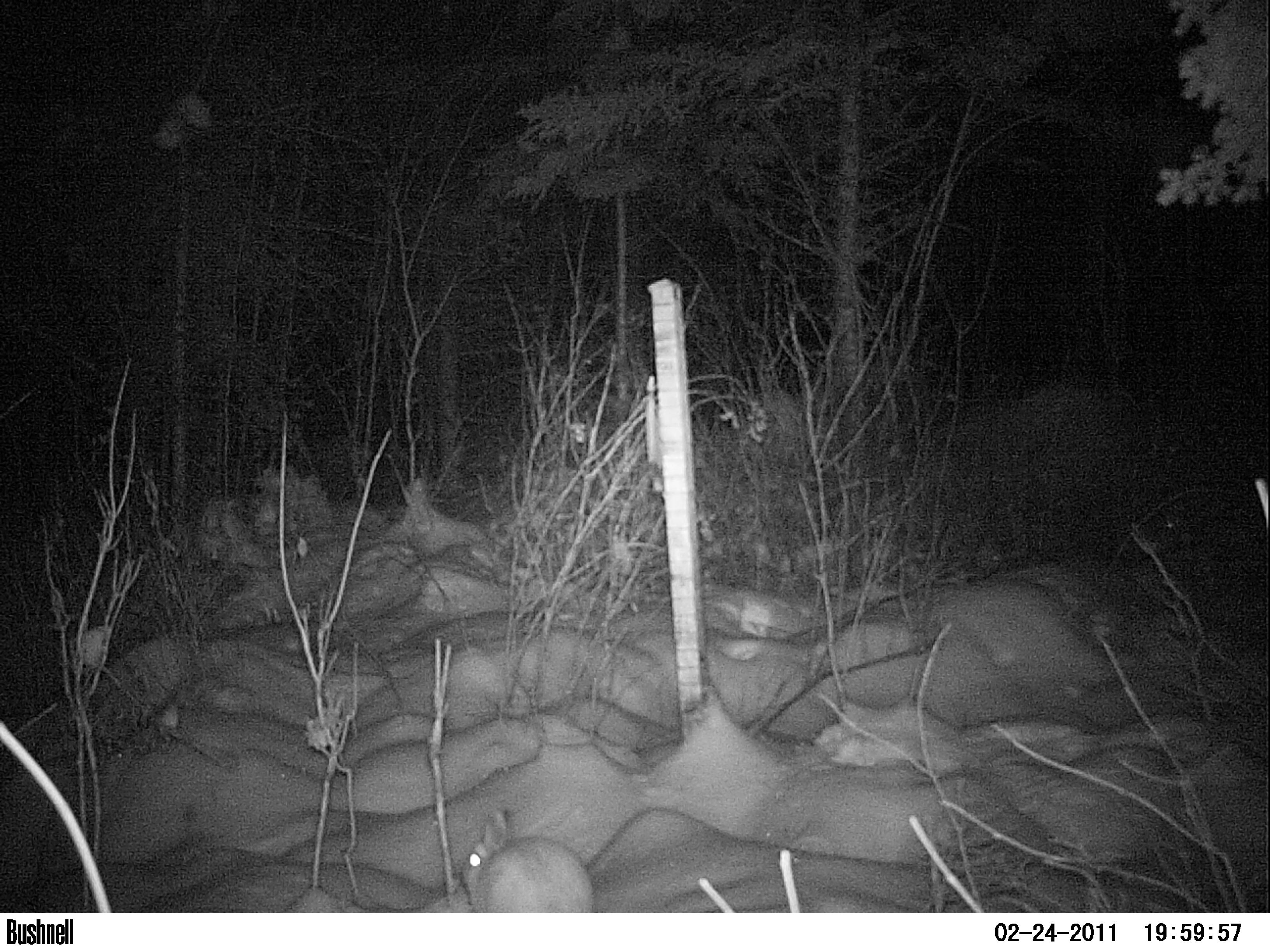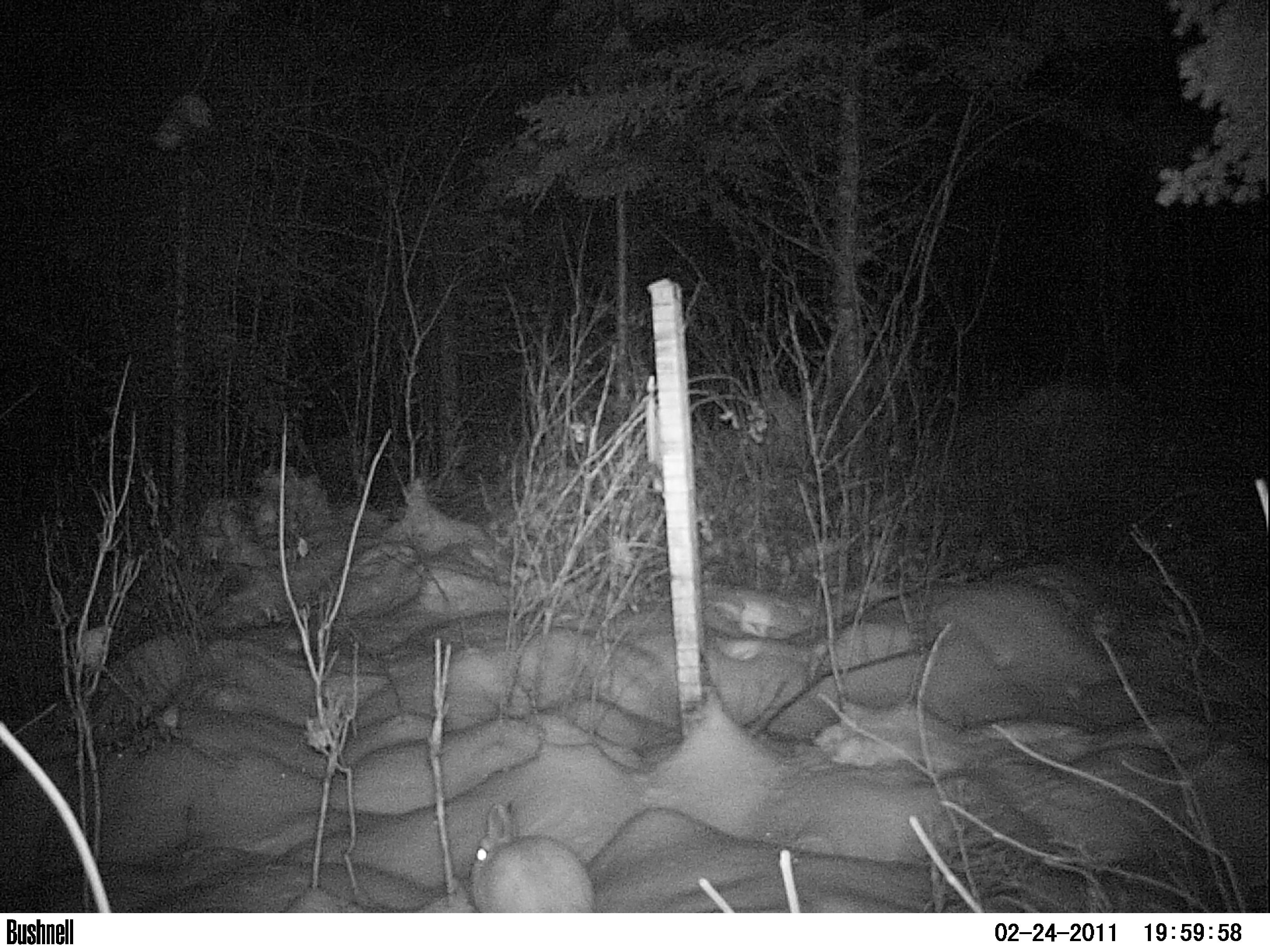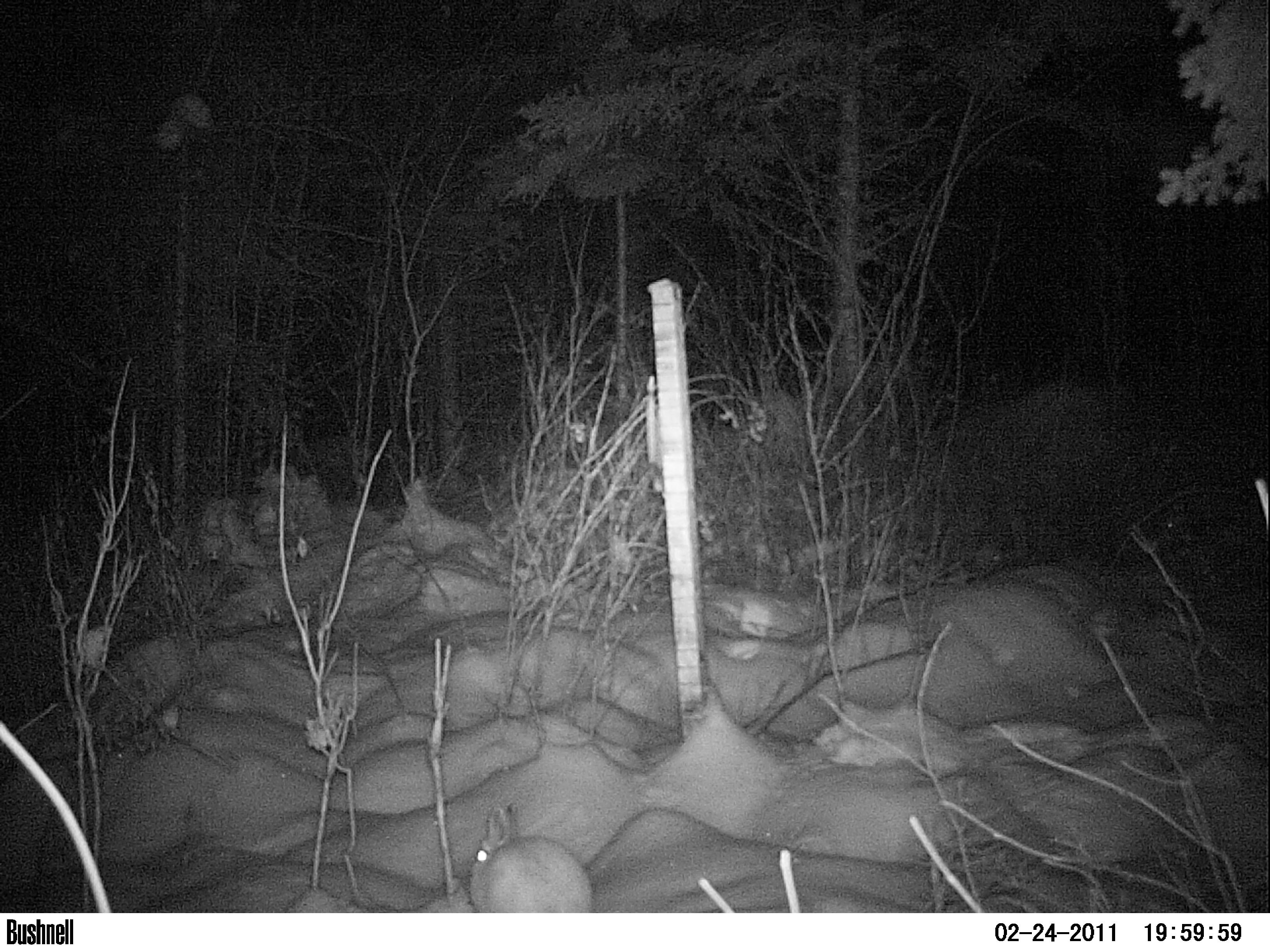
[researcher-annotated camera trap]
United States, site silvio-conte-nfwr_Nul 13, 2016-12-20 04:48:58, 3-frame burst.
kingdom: Animalia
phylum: Chordata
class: Mammalia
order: Lagomorpha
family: Leporidae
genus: Lepus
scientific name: Lepus americanus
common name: snowshoe hare